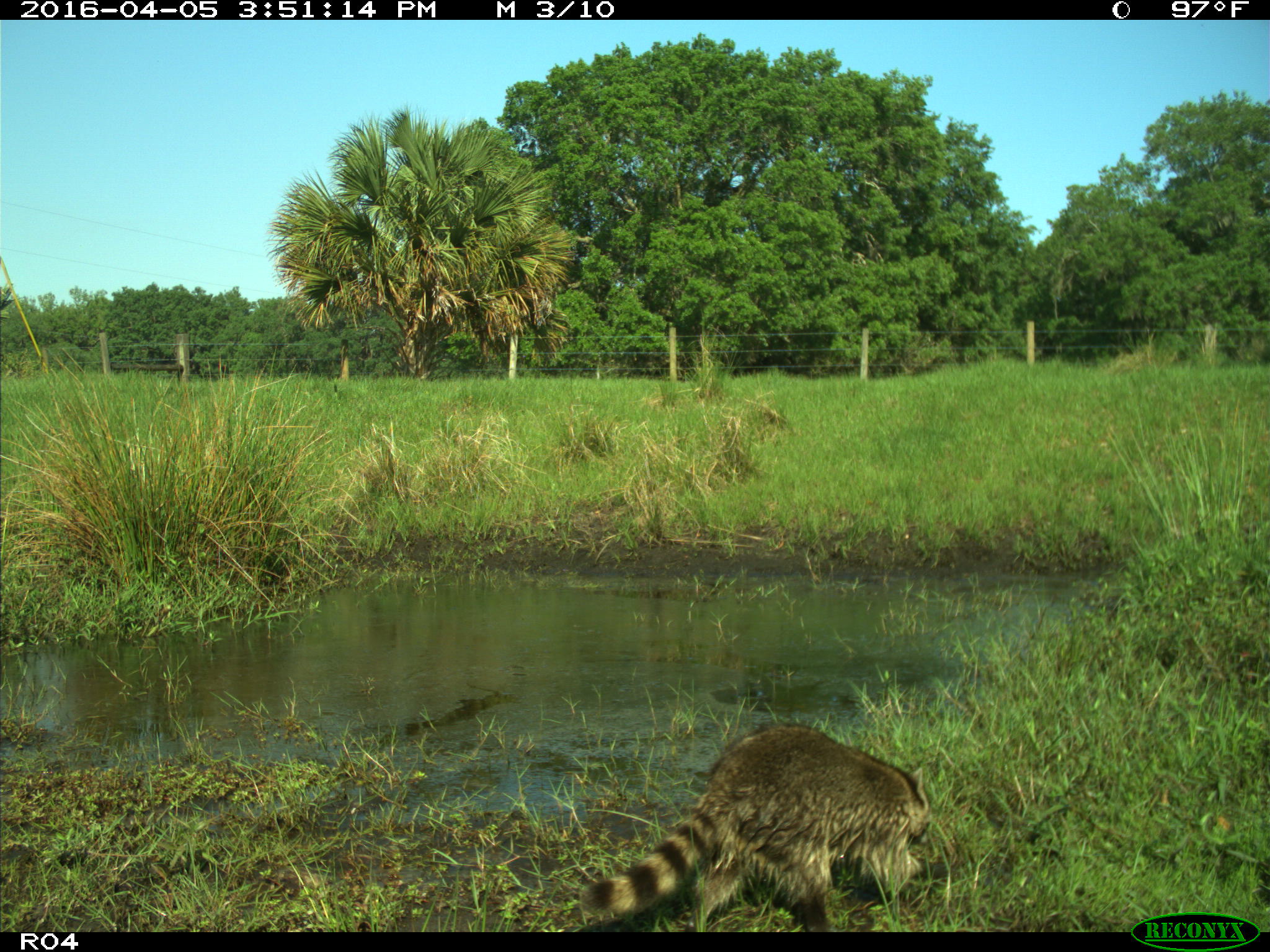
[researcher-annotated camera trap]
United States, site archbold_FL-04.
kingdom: Animalia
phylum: Chordata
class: Mammalia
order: Carnivora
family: Procyonidae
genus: Procyon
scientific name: Procyon lotor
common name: common raccoon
Procyon lotor (common raccoon).